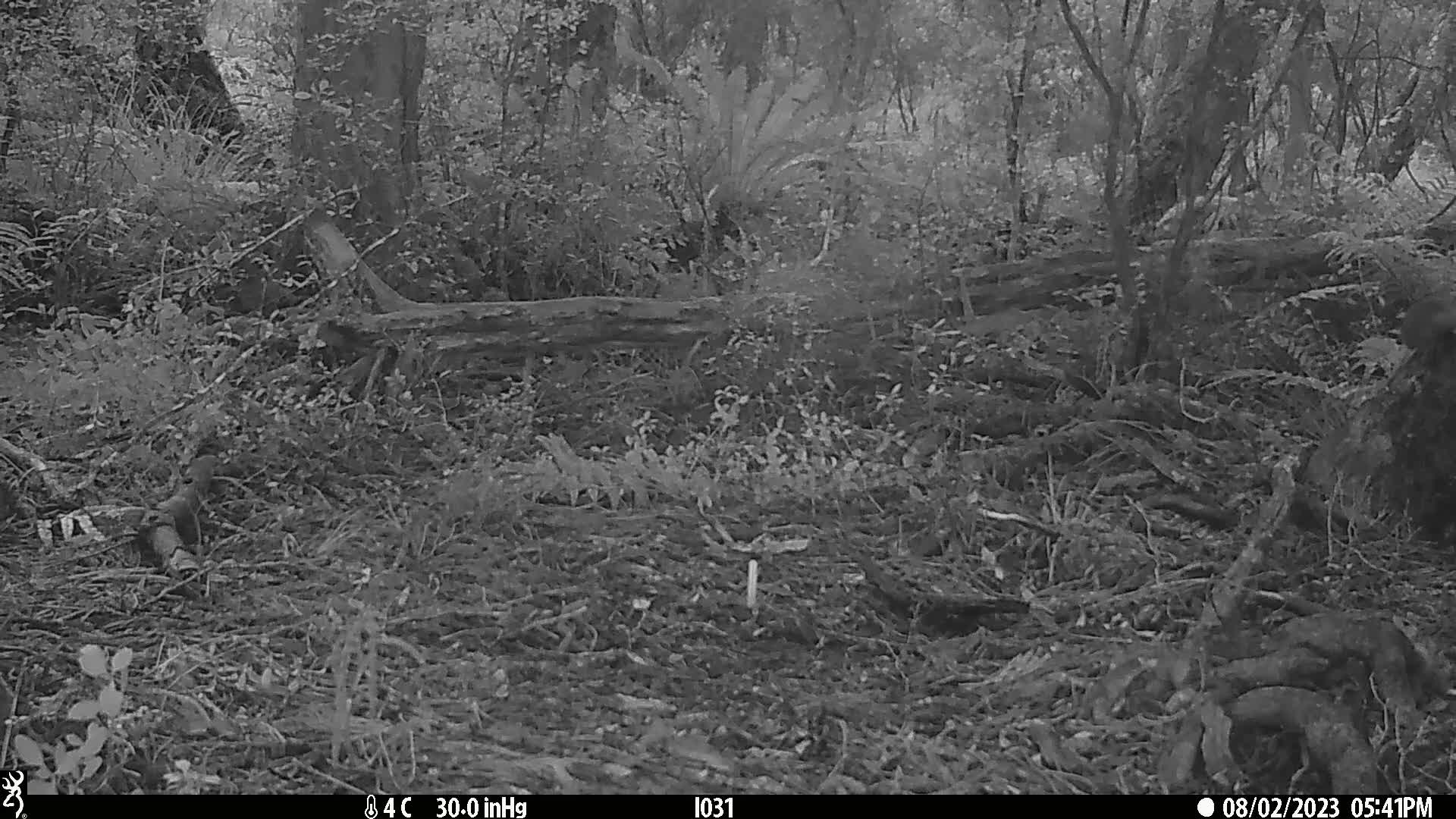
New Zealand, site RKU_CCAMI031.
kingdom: Animalia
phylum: Chordata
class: Mammalia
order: Rodentia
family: Muridae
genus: Rattus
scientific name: Rattus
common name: rat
Rat (Rattus).